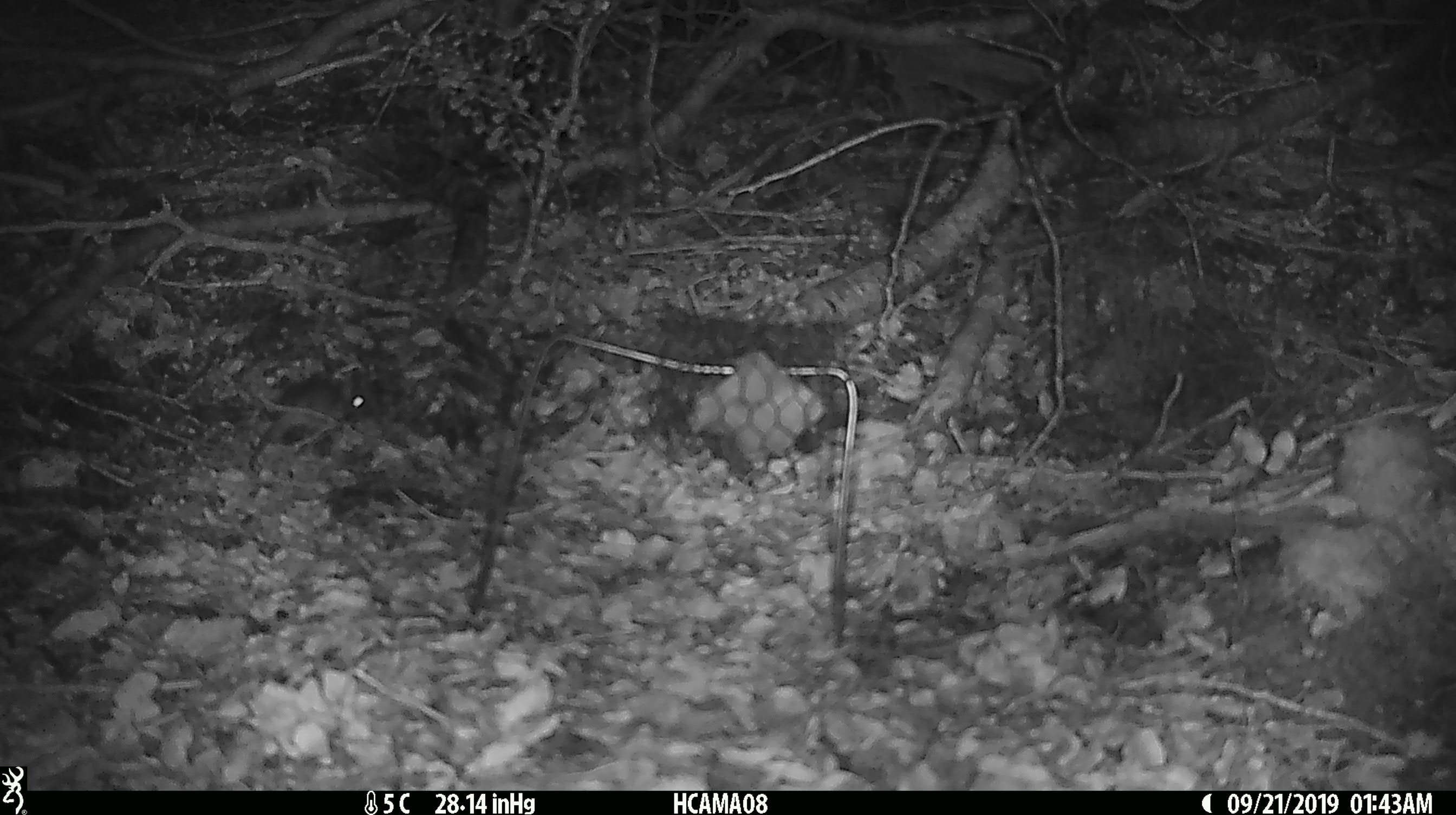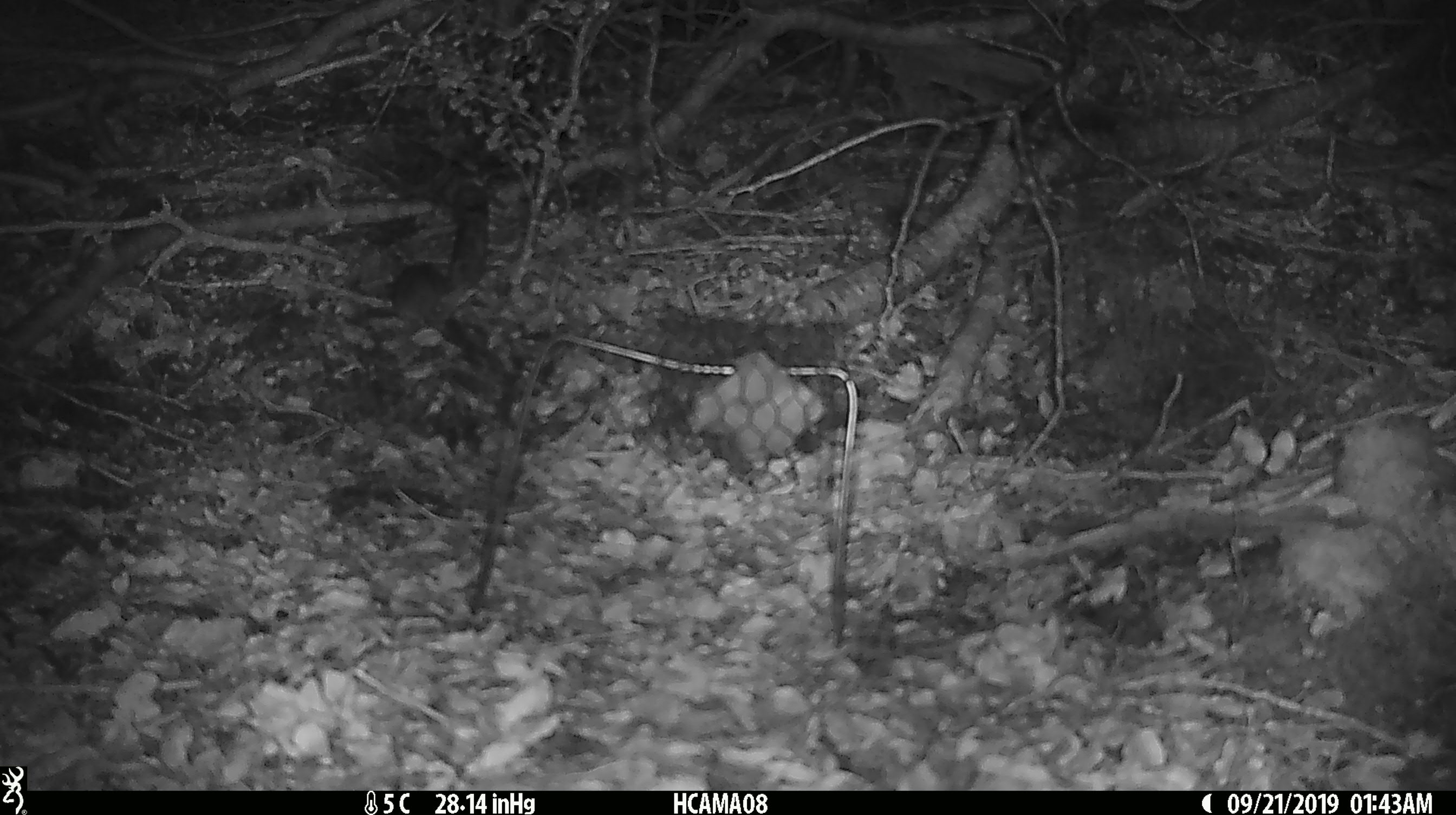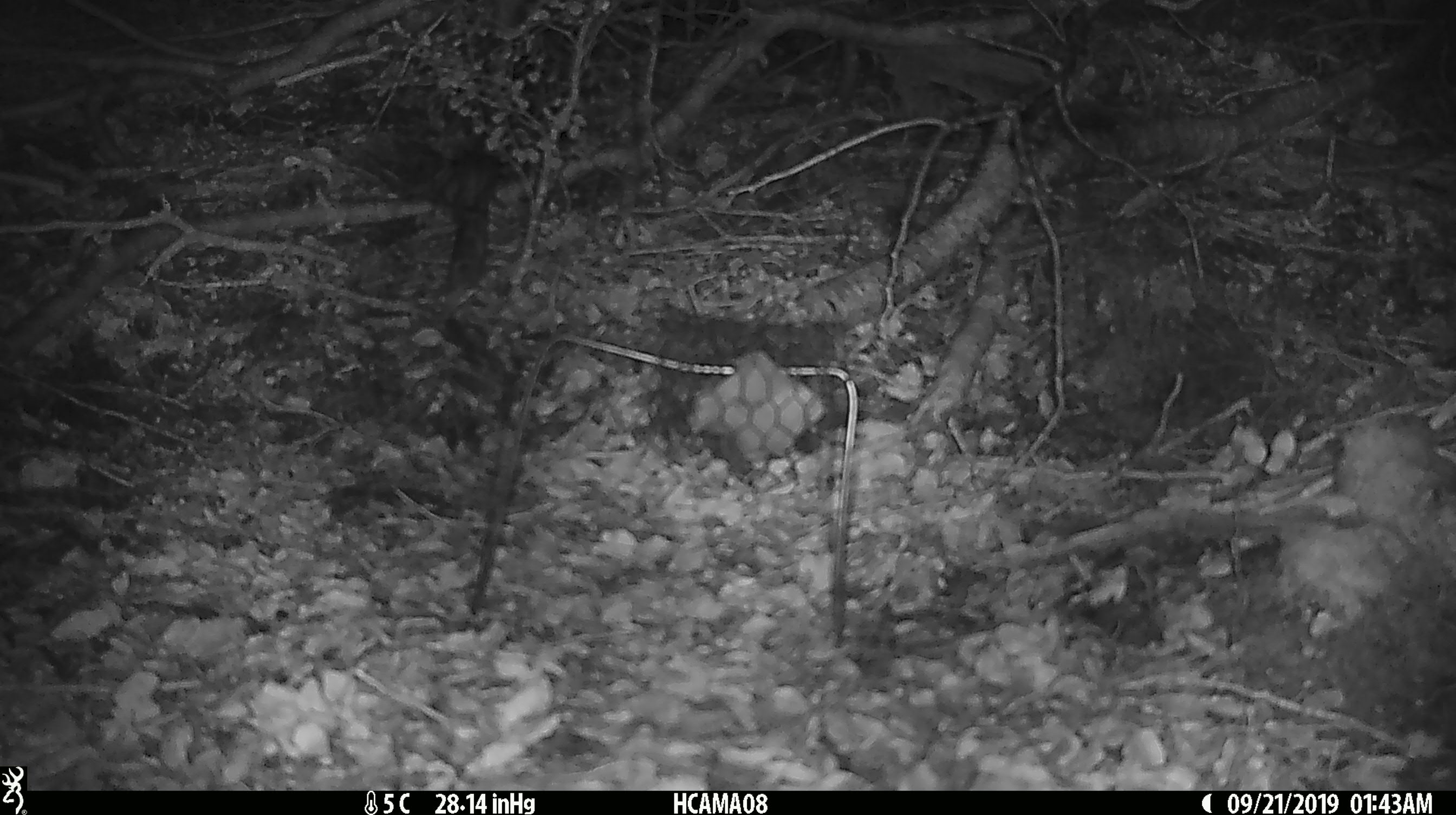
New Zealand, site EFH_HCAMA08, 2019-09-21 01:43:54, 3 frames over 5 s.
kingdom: Animalia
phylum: Chordata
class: Mammalia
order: Rodentia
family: Muridae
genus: Mus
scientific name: Mus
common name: mouse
Mouse (Mus).